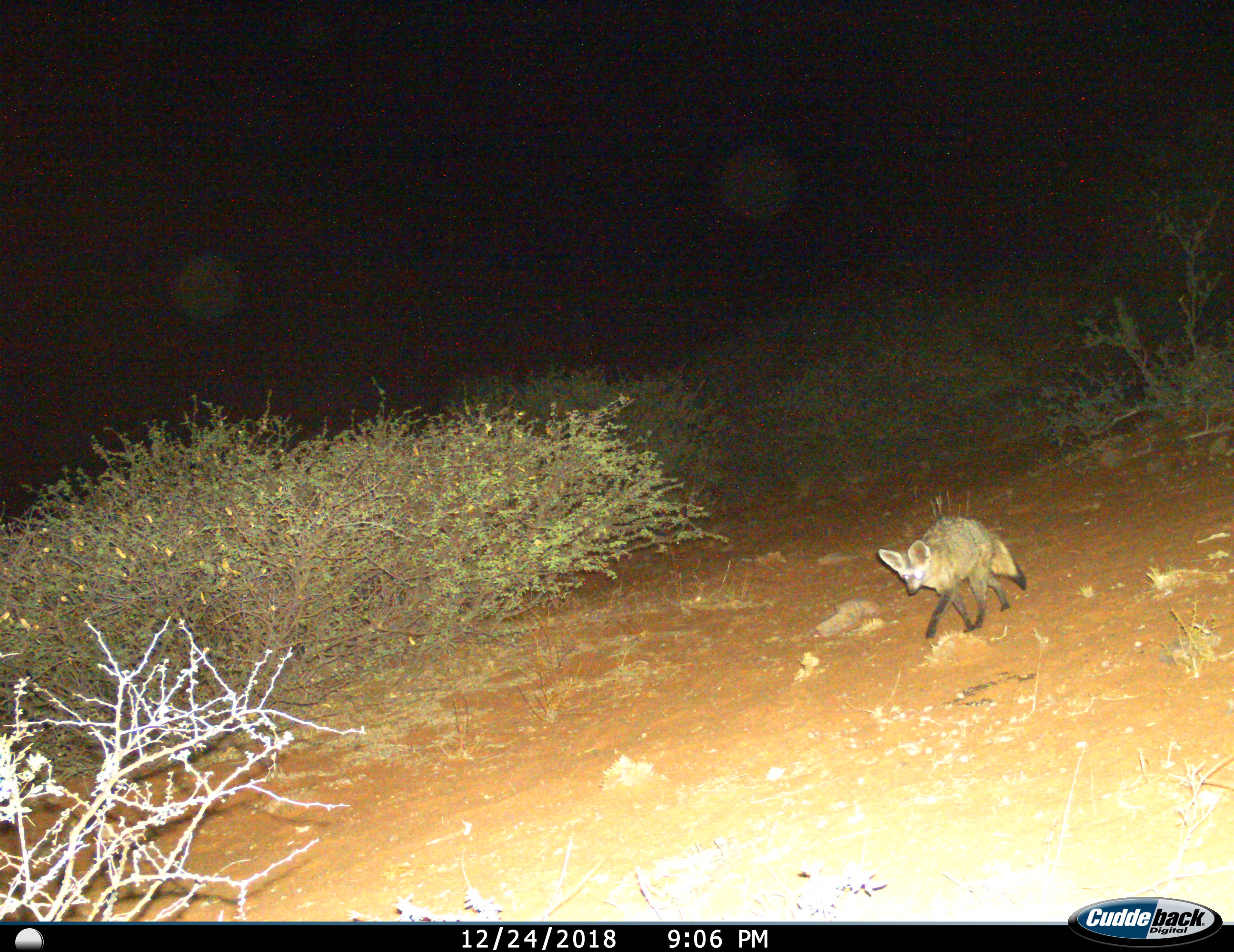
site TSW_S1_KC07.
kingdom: Animalia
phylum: Chordata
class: Mammalia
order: Carnivora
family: Canidae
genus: Otocyon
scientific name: Otocyon megalotis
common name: bat-eared fox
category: foxbateared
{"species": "foxbateared (bat-eared fox) (Otocyon megalotis)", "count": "1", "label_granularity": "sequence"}